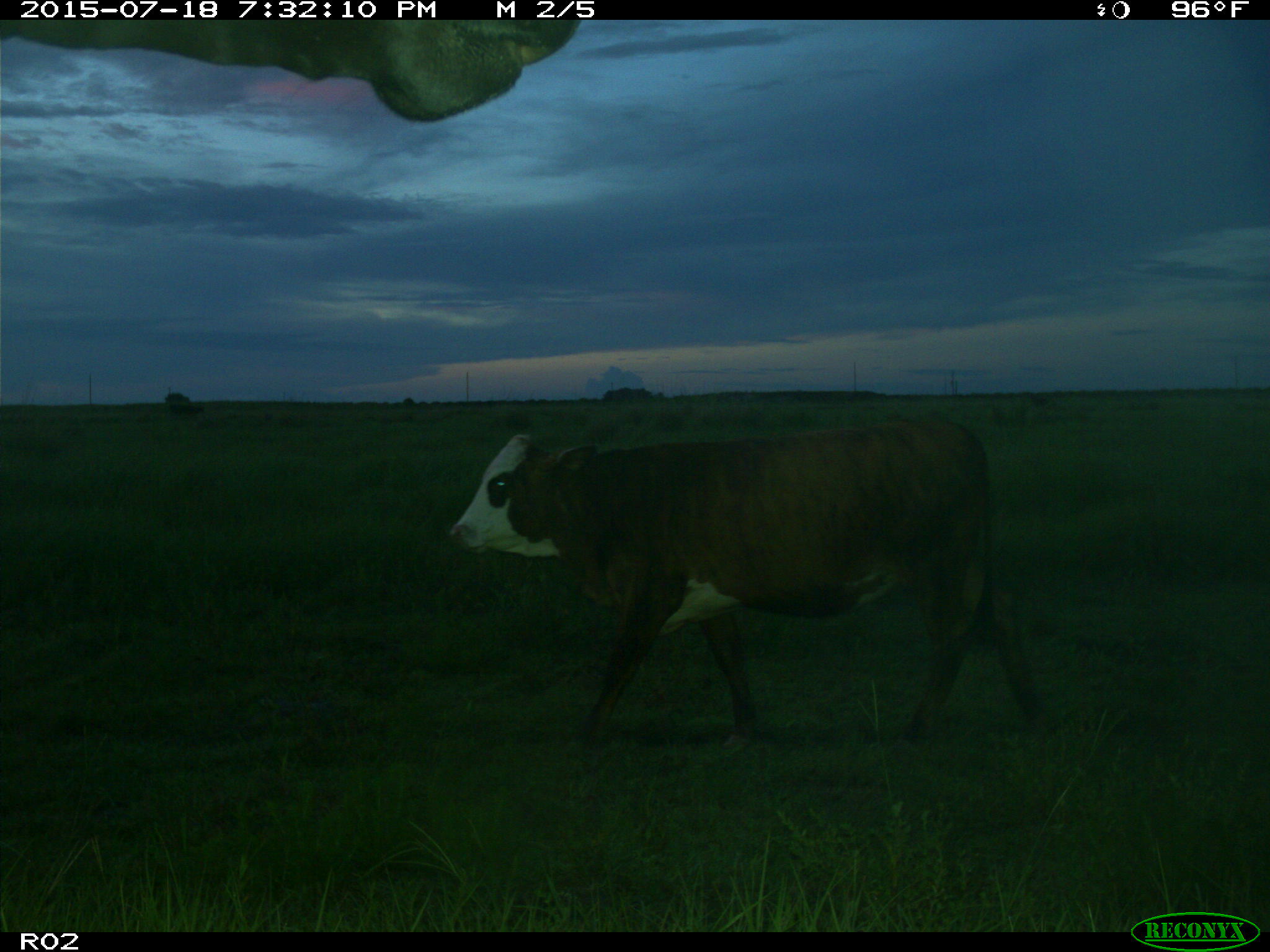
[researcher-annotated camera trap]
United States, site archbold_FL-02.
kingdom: Animalia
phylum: Chordata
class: Mammalia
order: Artiodactyla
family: Bovidae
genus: Bos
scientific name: Bos taurus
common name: domestic cow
Bos taurus (domestic cow).